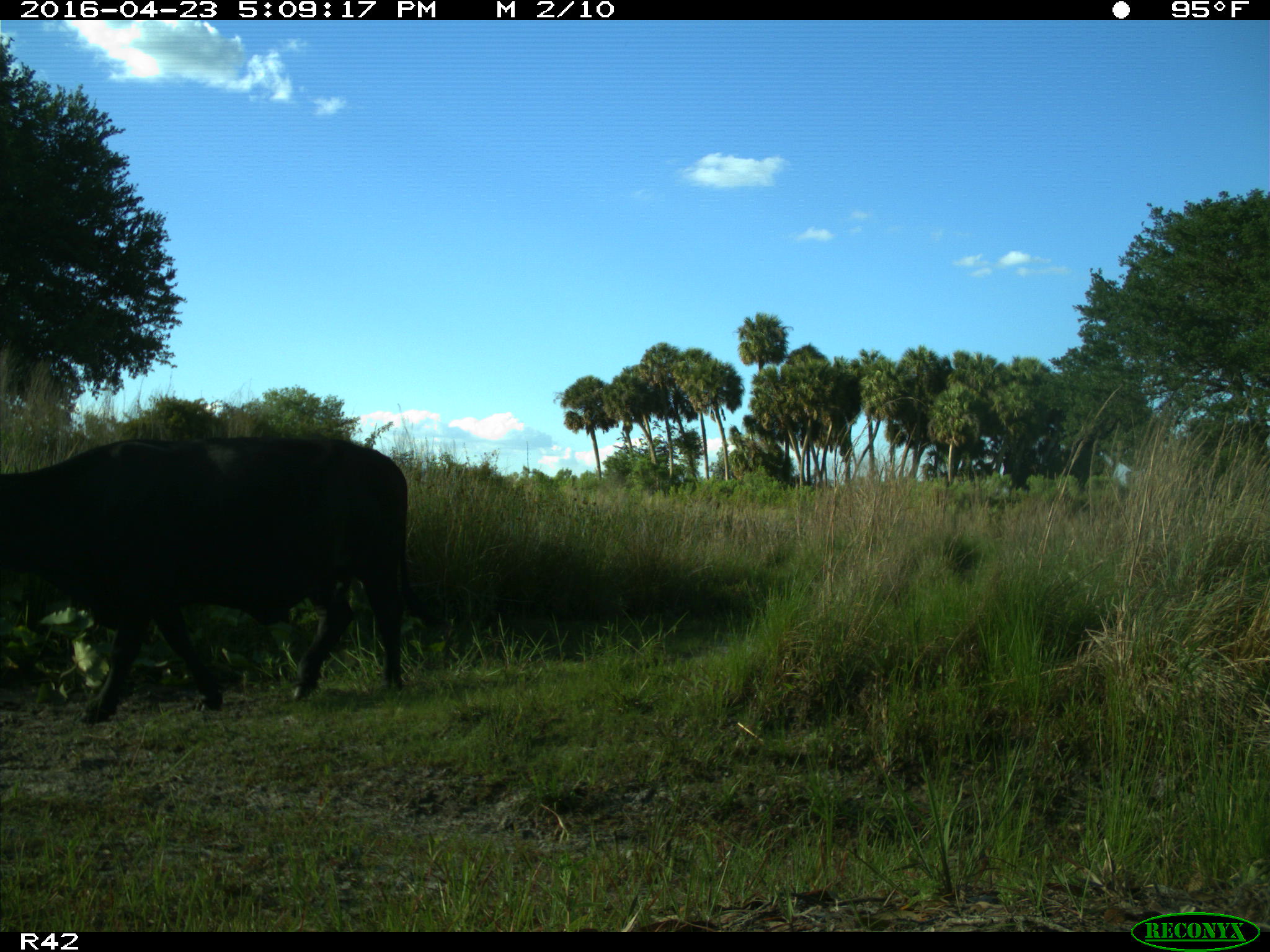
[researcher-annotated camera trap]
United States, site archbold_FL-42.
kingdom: Animalia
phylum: Chordata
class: Mammalia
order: Artiodactyla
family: Bovidae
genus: Bos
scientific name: Bos taurus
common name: domestic cow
Bos taurus (domestic cow).